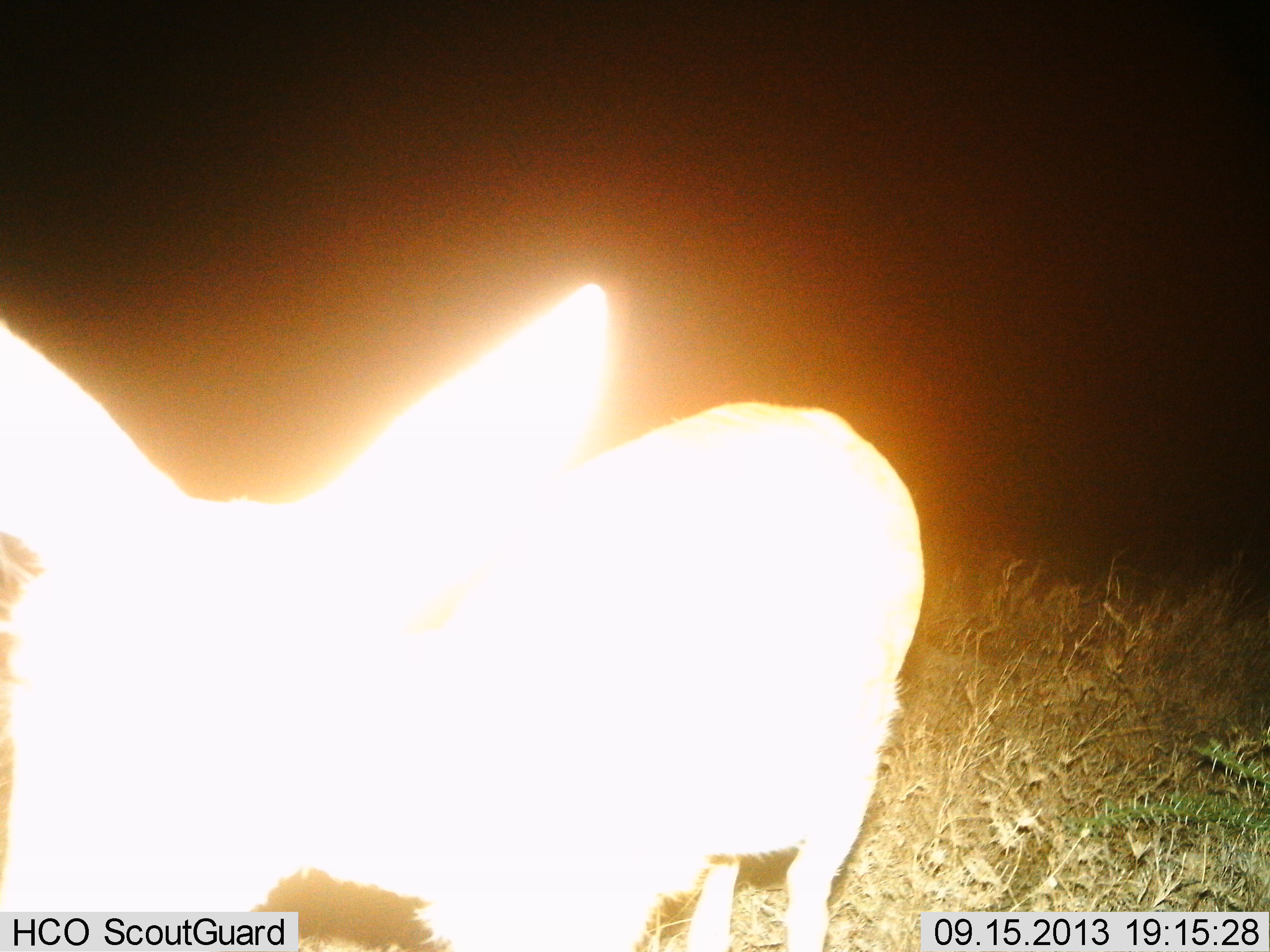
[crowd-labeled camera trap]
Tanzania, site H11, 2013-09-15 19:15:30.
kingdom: Animalia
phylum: Chordata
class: Mammalia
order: Artiodactyla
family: Bovidae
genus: Redunca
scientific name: Redunca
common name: reedbuck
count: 1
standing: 88%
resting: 0%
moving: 12%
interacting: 0%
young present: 0%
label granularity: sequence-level